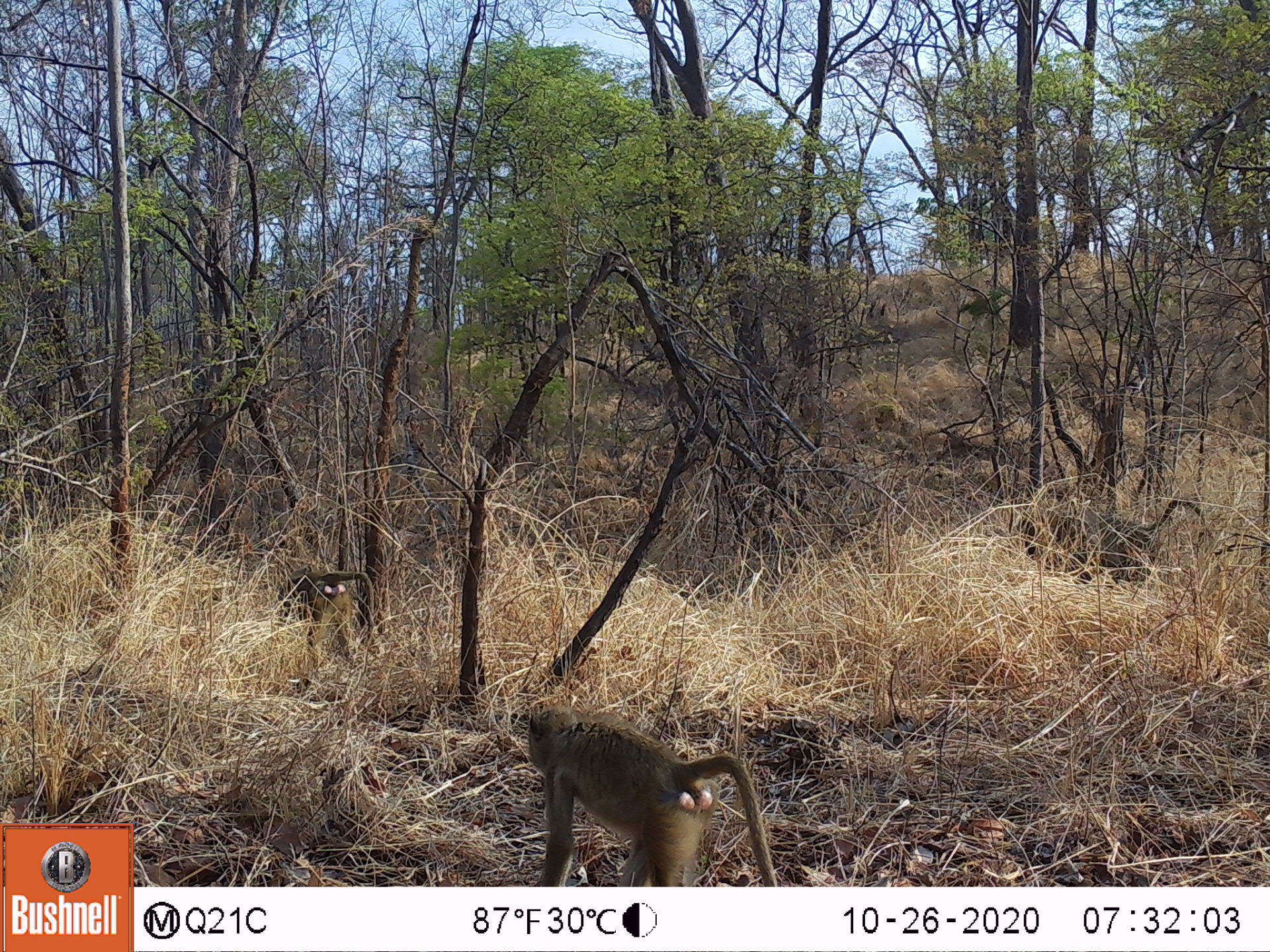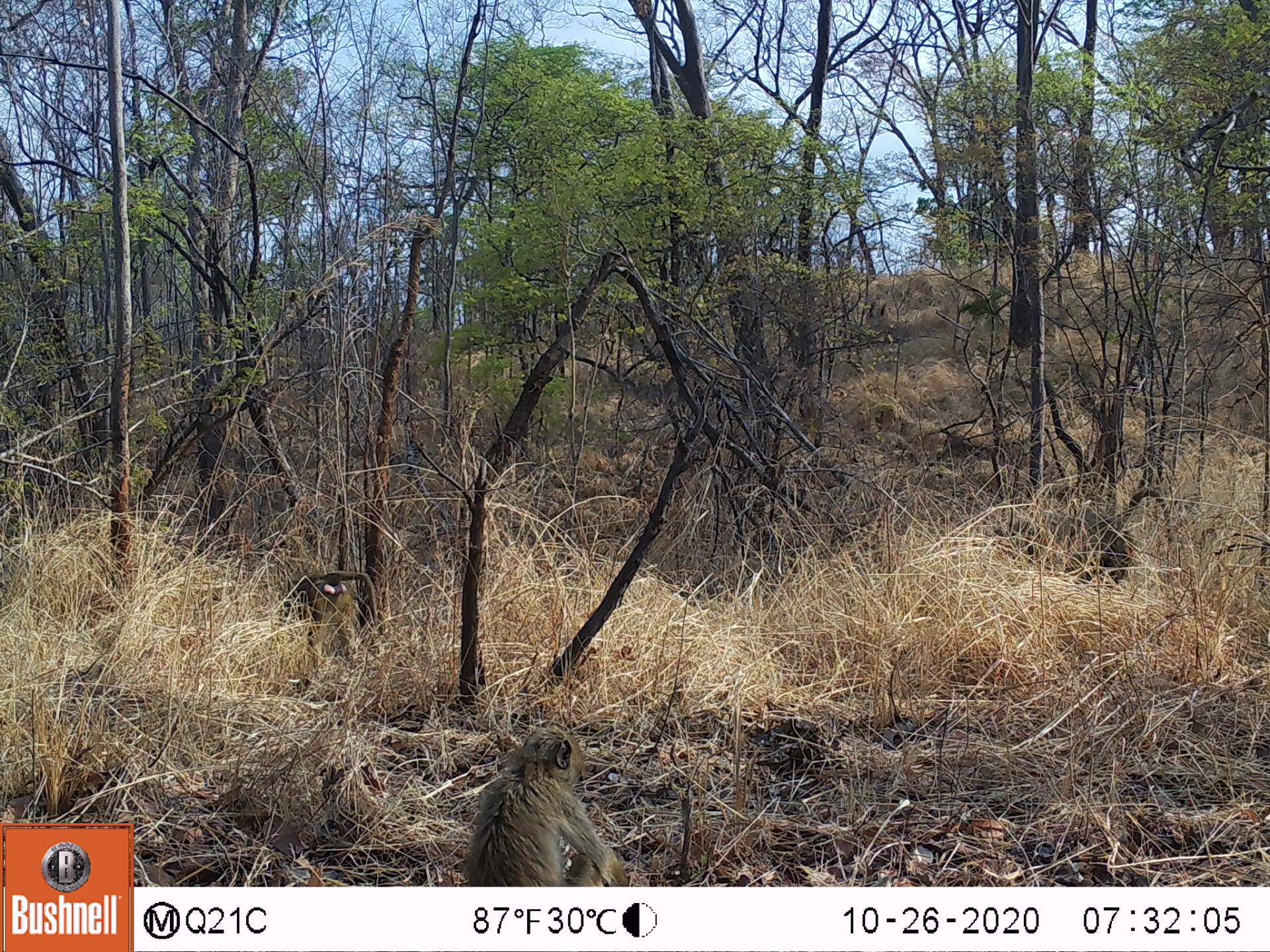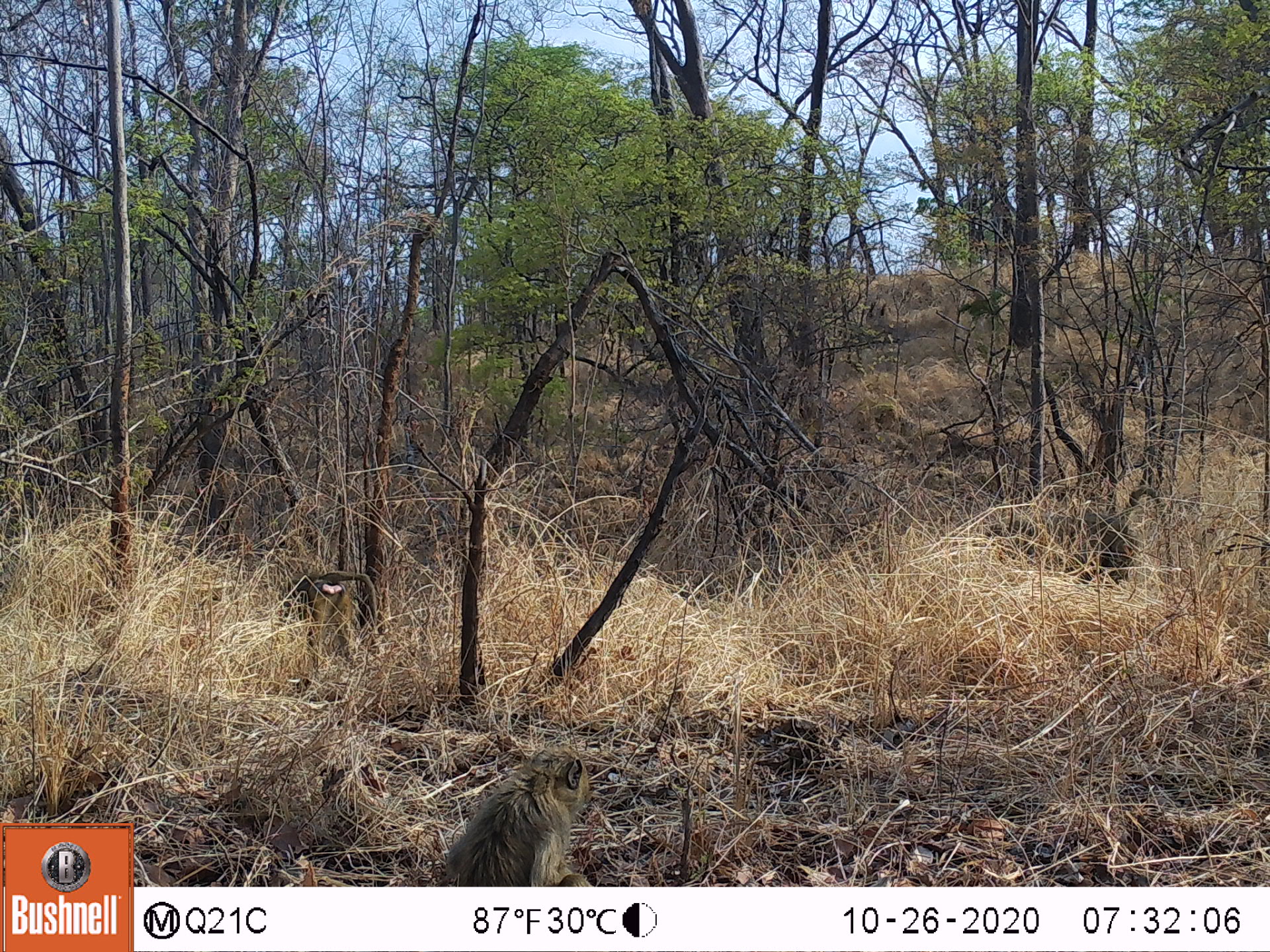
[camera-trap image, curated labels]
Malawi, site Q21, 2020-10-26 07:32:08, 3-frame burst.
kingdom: Animalia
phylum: Chordata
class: Mammalia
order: Primates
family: Cercopithecidae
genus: Papio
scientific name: Papio cynocephalus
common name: yellow baboon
Yellow baboon (Papio cynocephalus), count 3.